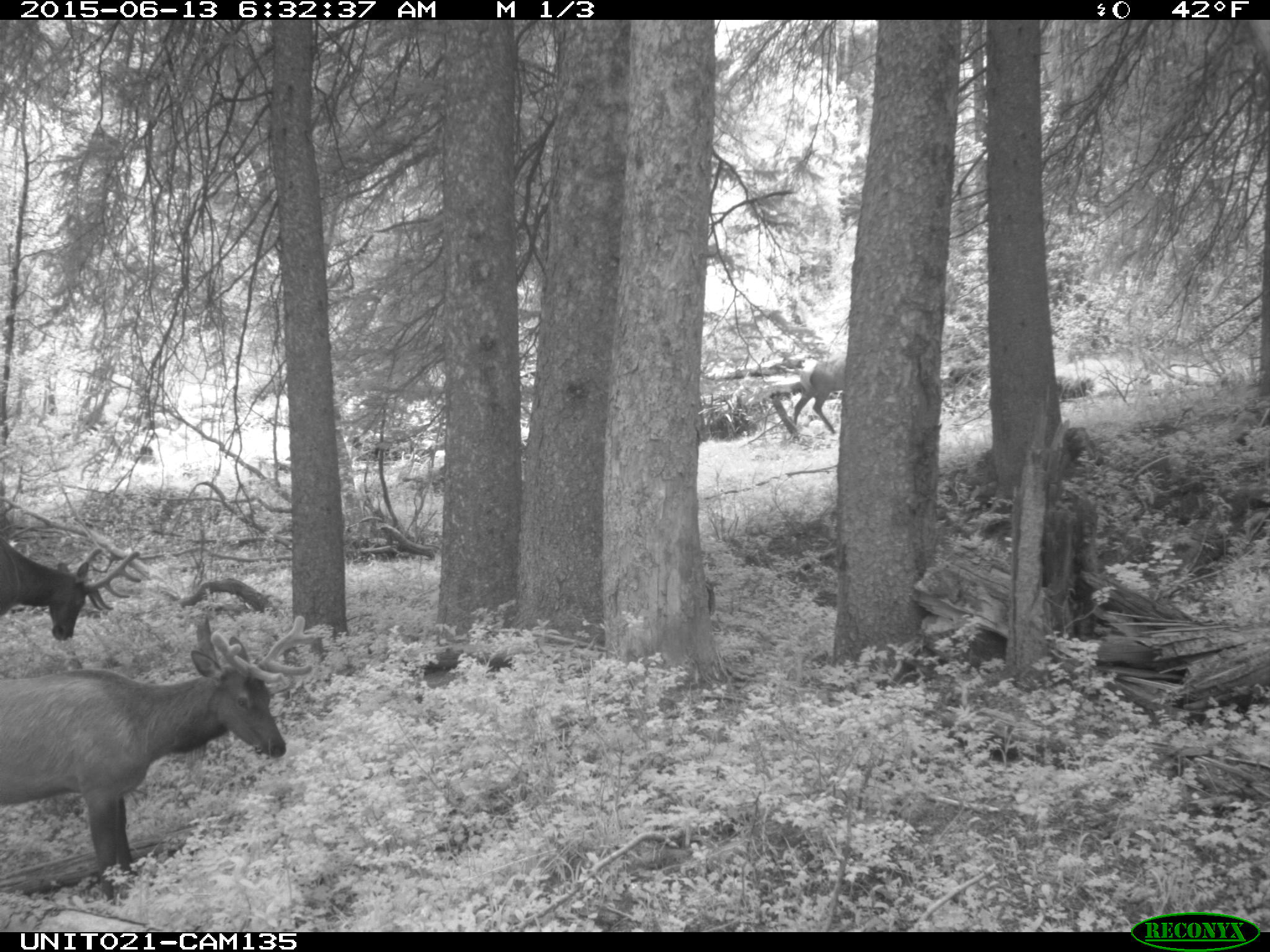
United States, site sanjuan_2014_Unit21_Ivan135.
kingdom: Animalia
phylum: Chordata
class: Mammalia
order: Artiodactyla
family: Cervidae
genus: Cervus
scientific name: Cervus elaphus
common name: red deer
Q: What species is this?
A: Cervus elaphus (red deer).